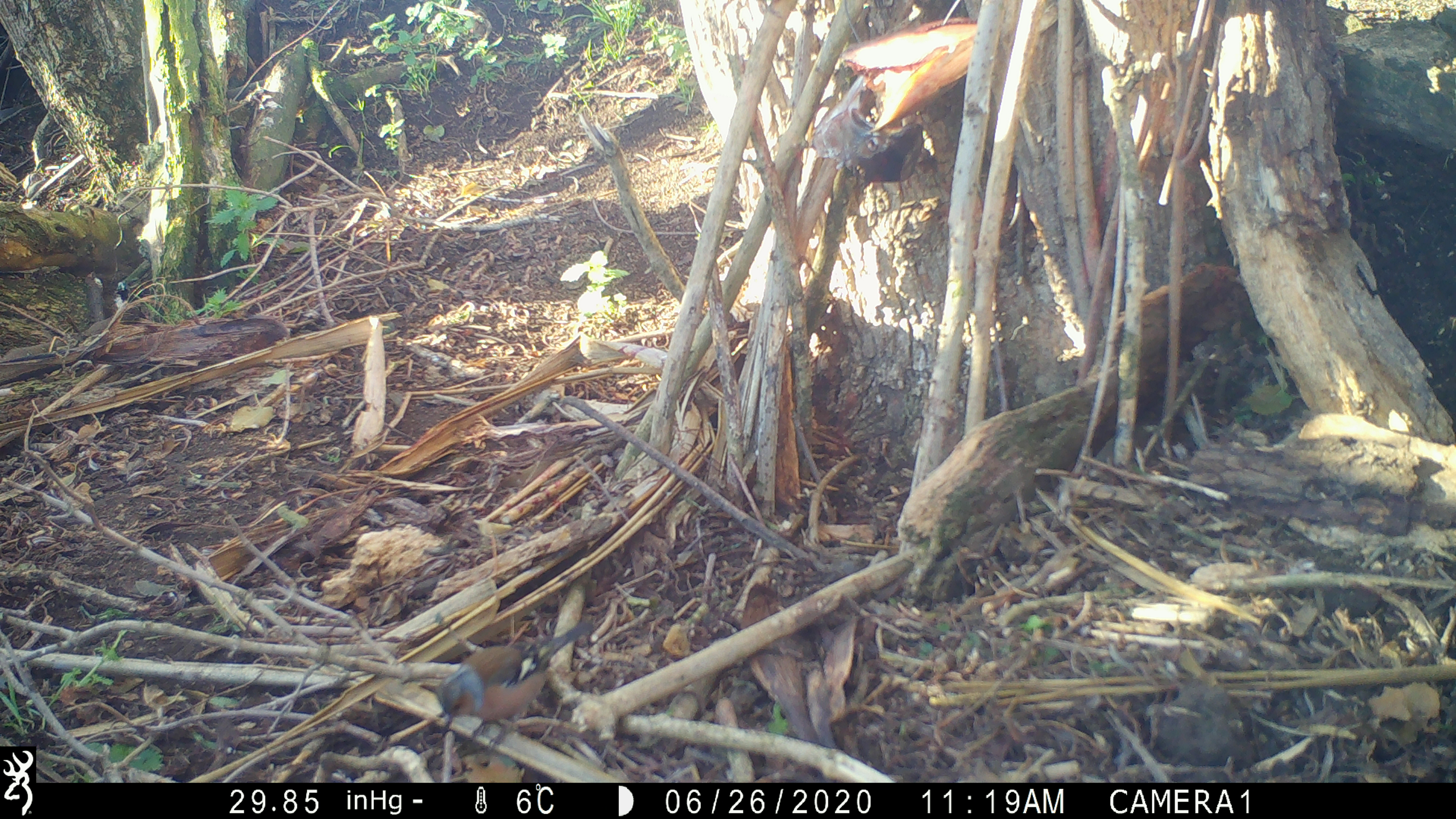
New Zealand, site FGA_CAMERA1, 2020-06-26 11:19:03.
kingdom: Animalia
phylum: Chordata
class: Aves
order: Passeriformes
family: Fringillidae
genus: Fringilla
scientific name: Fringilla coelebs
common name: common chaffinch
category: chaffinch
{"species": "chaffinch (common chaffinch) (Fringilla coelebs)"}